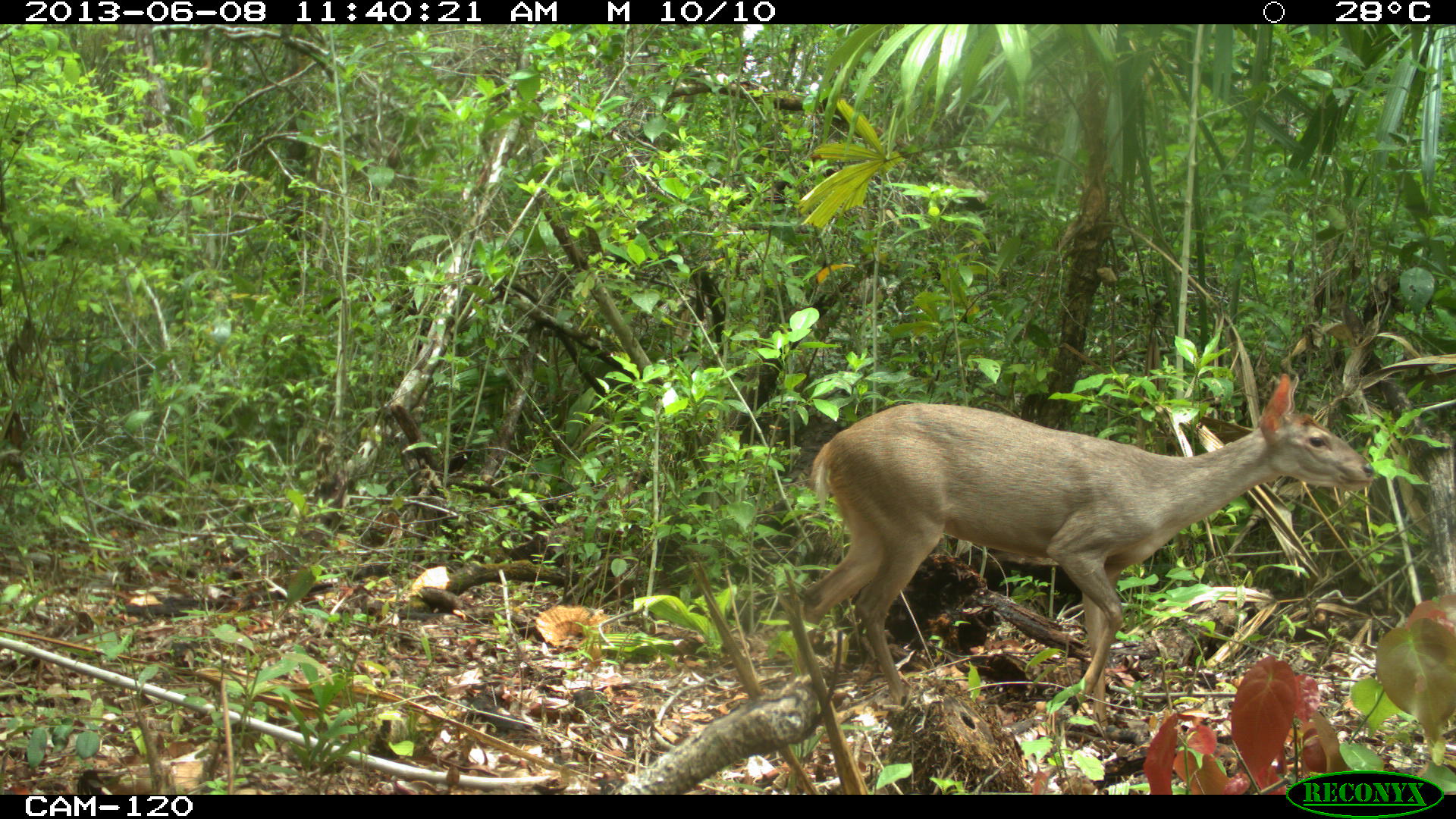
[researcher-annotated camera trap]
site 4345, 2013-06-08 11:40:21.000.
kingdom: Animalia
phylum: Chordata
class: Mammalia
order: Artiodactyla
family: Cervidae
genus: Odocoileus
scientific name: Odocoileus pandora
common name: yucatán brown brocket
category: mazama pandora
Mazama pandora (yucatán brown brocket) (Odocoileus pandora), count 1, sex female.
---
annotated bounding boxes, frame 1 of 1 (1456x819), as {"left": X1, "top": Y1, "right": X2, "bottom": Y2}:
mazama pandora: {"left": 796, "top": 371, "right": 1376, "bottom": 737}